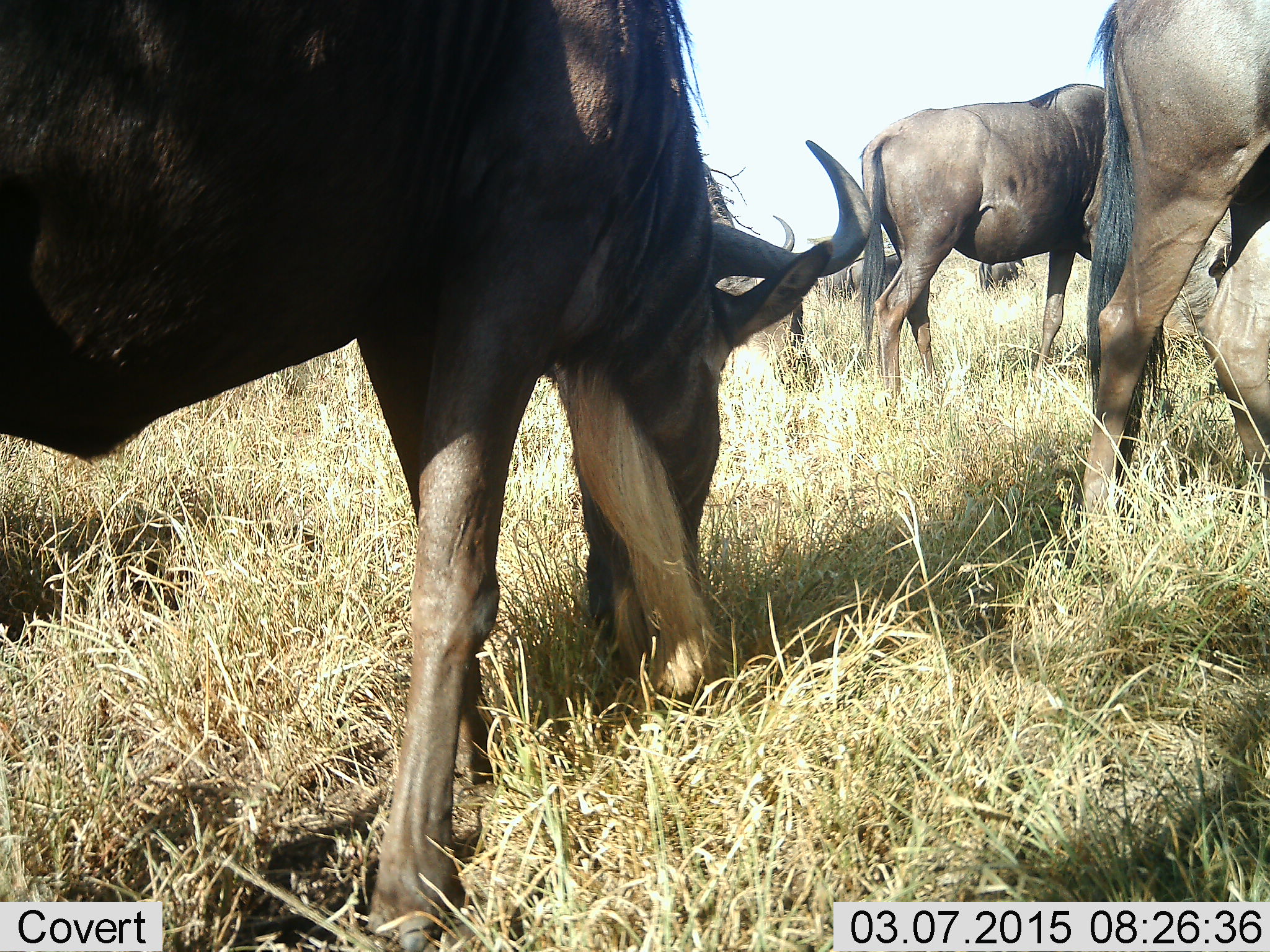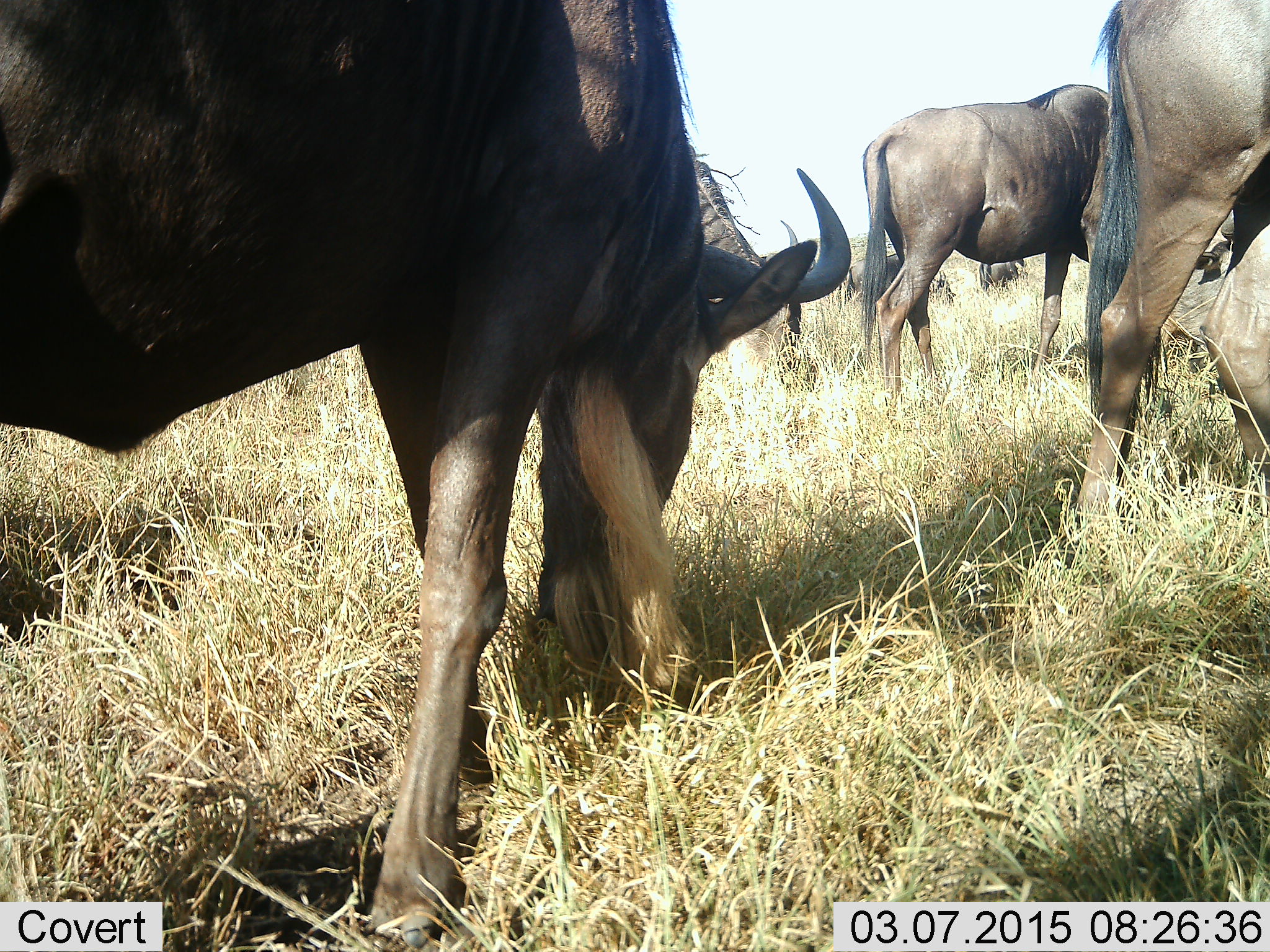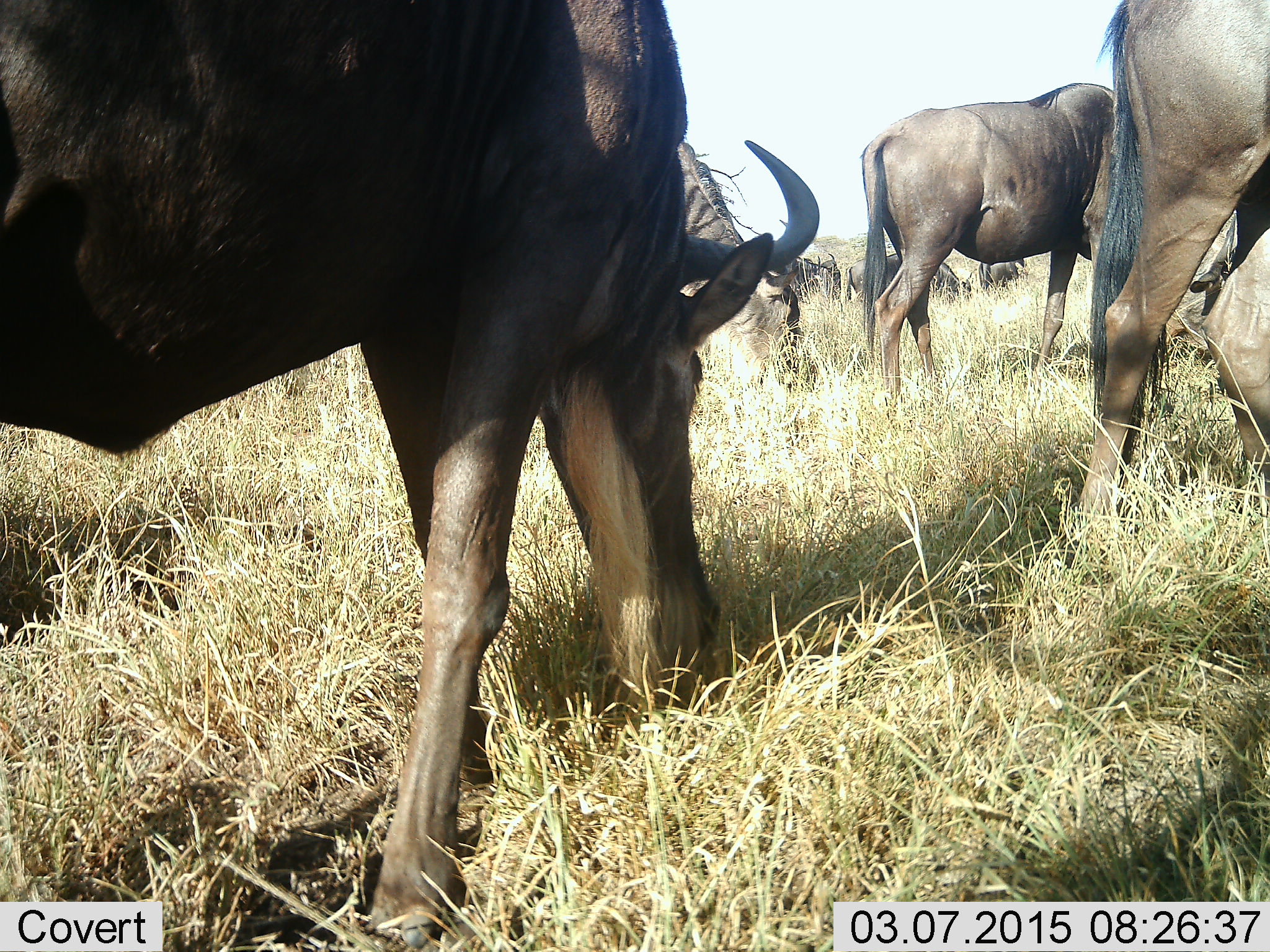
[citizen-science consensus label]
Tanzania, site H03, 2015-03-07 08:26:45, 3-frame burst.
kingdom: Animalia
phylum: Chordata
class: Mammalia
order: Artiodactyla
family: Bovidae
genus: Connochaetes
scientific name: Connochaetes taurinus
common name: blue wildebeest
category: wildebeest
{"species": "wildebeest (blue wildebeest) (Connochaetes taurinus)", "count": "7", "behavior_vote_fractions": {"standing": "50%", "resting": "0%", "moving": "40%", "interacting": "10%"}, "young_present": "0%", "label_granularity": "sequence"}